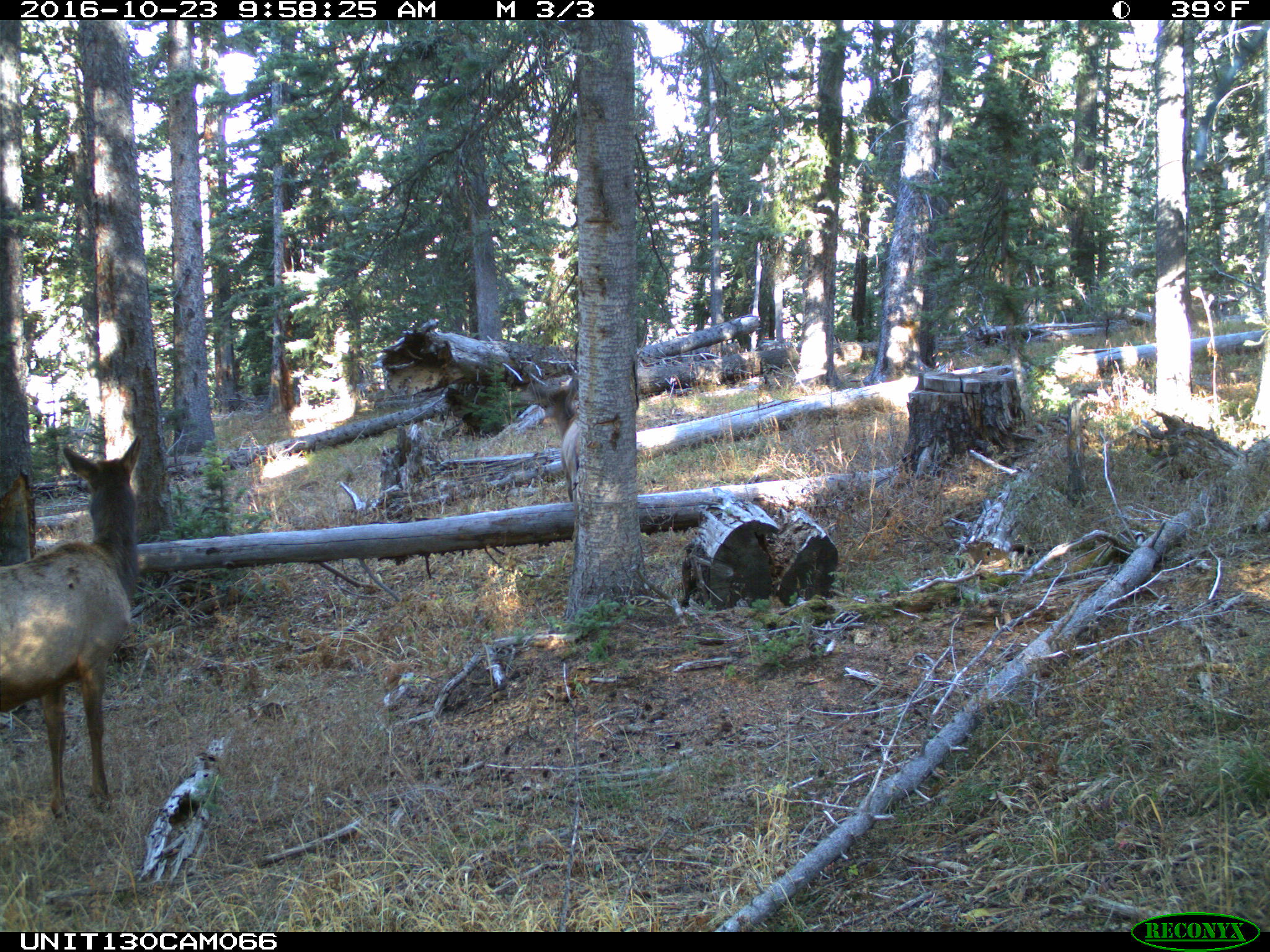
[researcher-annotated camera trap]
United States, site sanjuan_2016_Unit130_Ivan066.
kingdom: Animalia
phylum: Chordata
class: Mammalia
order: Artiodactyla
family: Cervidae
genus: Cervus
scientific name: Cervus elaphus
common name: red deer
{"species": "Cervus elaphus (red deer)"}